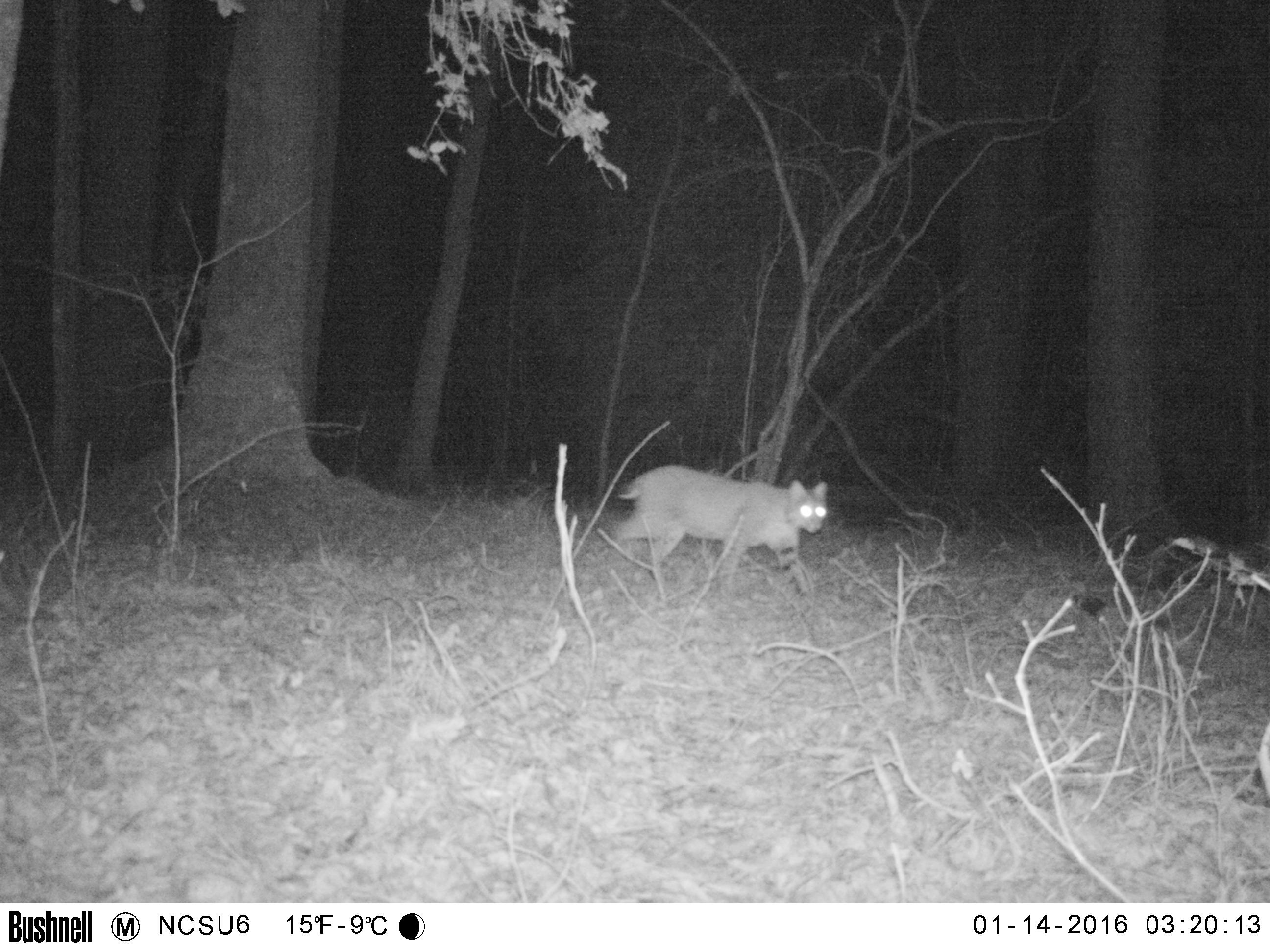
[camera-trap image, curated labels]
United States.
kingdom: Animalia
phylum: Chordata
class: Mammalia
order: Carnivora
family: Felidae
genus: Lynx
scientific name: Lynx rufus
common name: bobcat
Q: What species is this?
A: Bobcat (Lynx rufus).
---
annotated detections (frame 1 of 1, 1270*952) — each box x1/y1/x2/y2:
Bobcat: 600/454/842/600